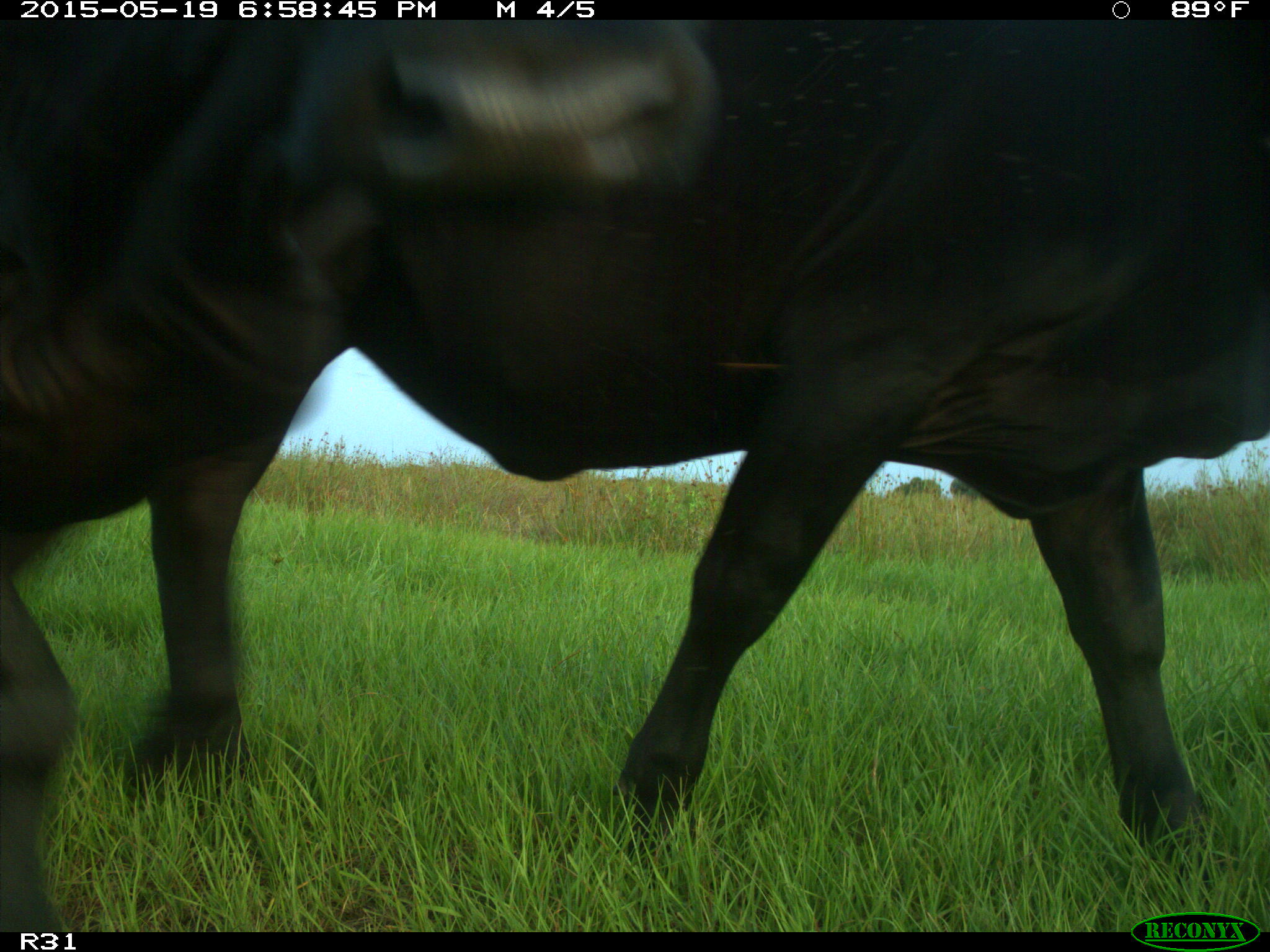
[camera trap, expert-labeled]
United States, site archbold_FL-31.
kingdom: Animalia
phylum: Chordata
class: Mammalia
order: Artiodactyla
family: Bovidae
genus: Bos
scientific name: Bos taurus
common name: domestic cow